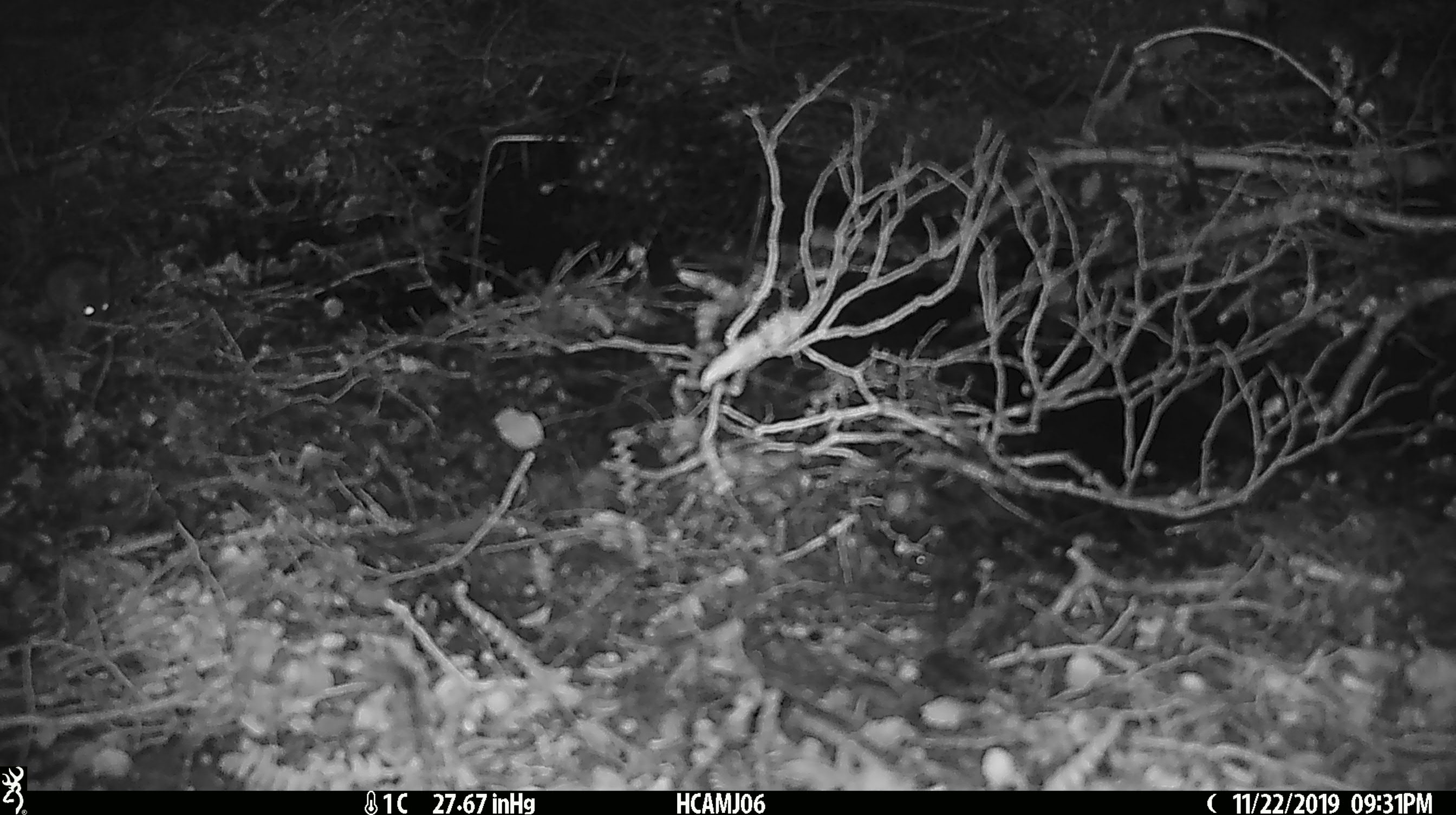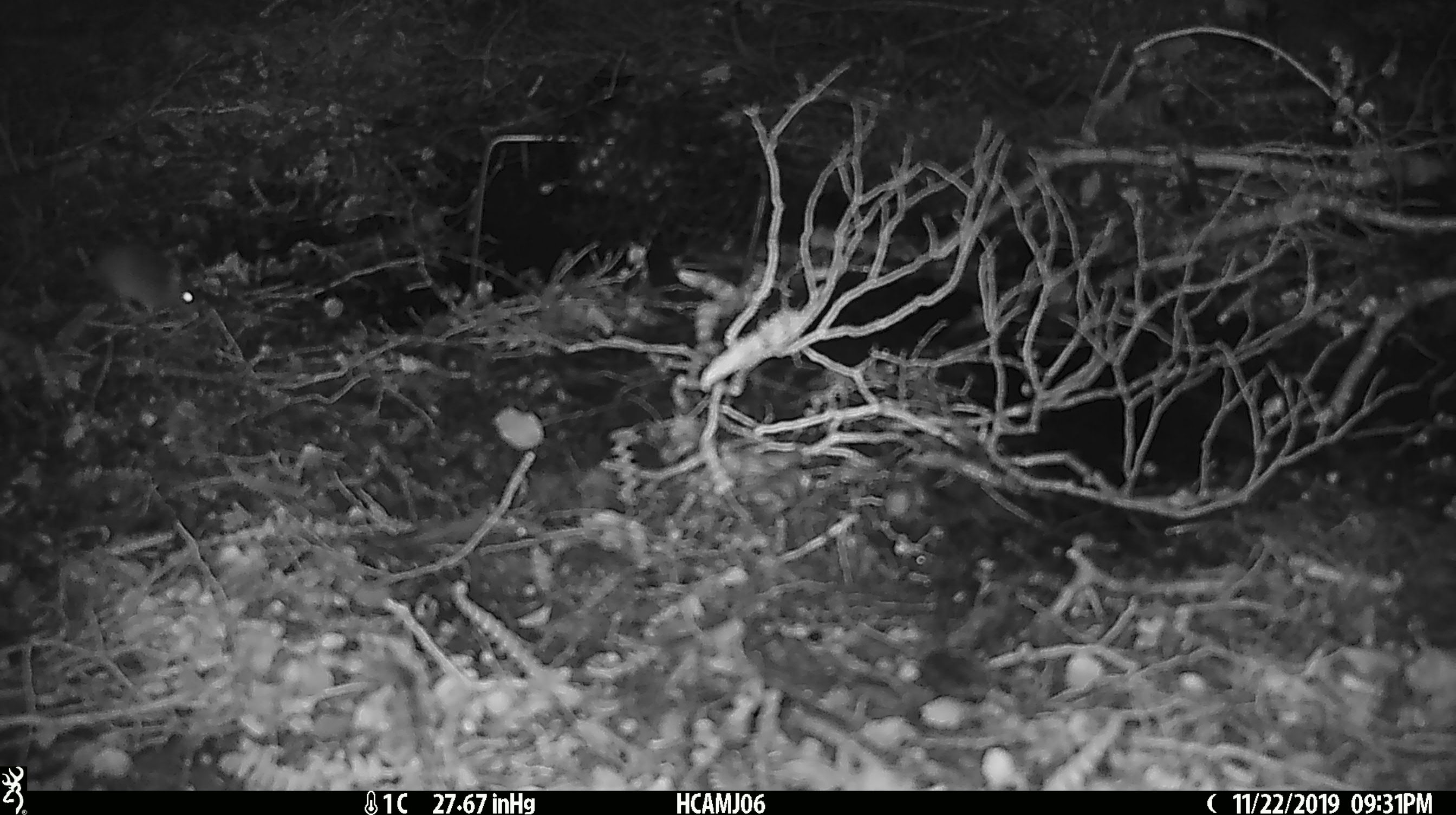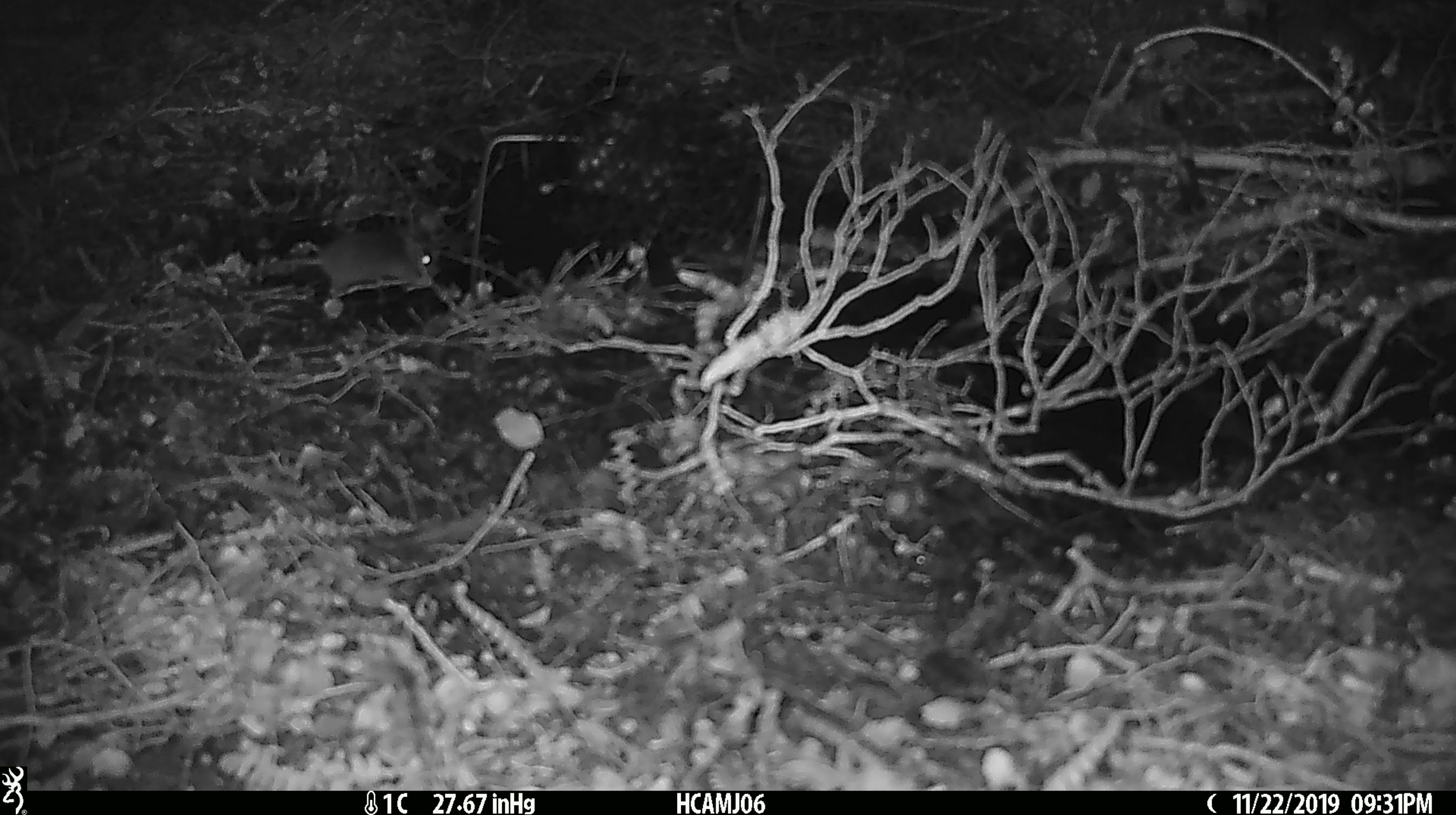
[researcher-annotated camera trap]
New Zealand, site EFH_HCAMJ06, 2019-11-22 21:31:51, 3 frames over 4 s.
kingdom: Animalia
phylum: Chordata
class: Mammalia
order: Rodentia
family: Muridae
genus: Mus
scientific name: Mus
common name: mouse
Mouse (Mus).